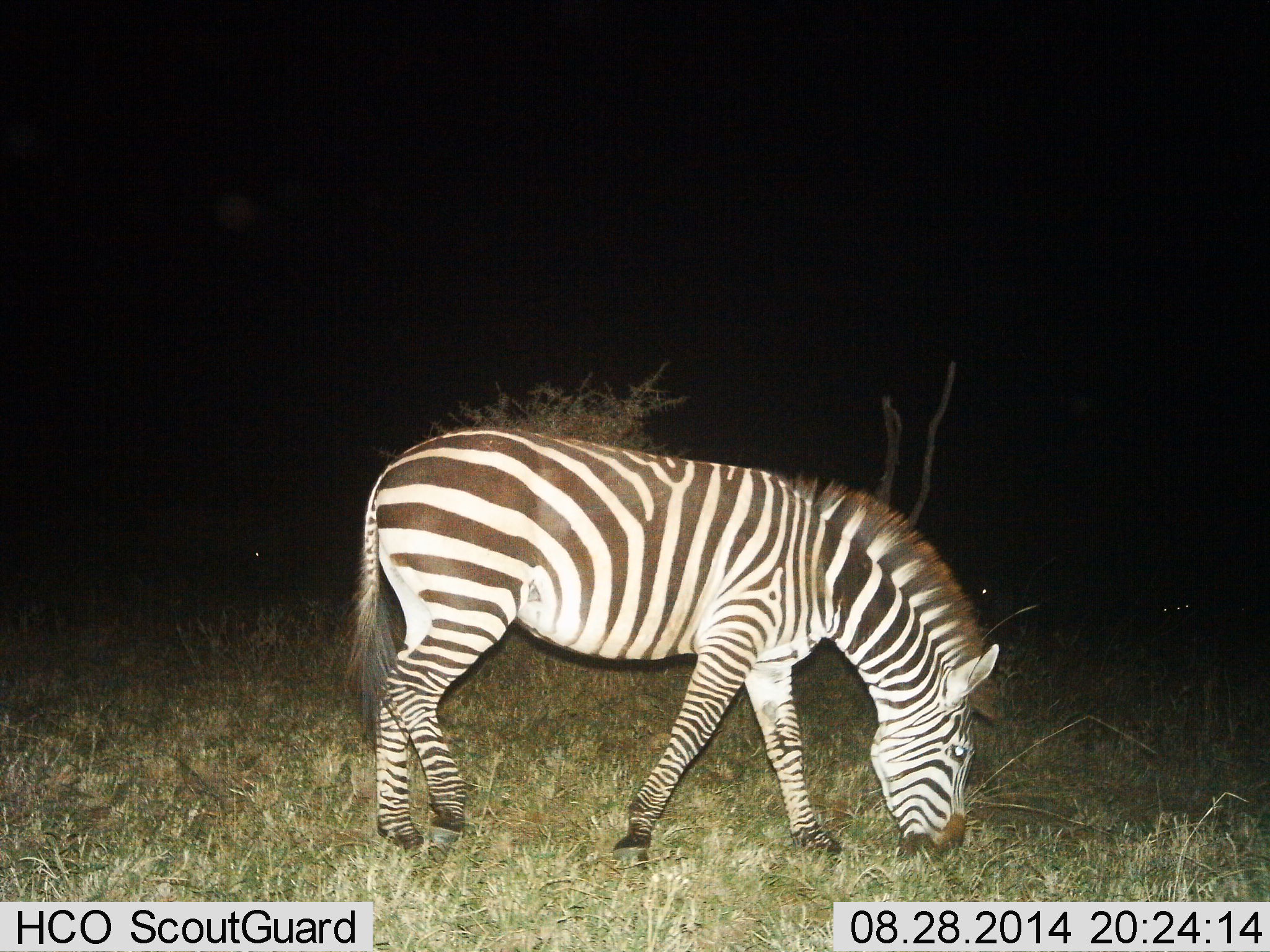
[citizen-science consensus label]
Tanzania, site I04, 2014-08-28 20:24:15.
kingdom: Animalia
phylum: Chordata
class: Mammalia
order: Perissodactyla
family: Equidae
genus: Equus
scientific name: Equus quagga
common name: plains zebra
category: zebra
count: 1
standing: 20%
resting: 0%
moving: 0%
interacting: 0%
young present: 0%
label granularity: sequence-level